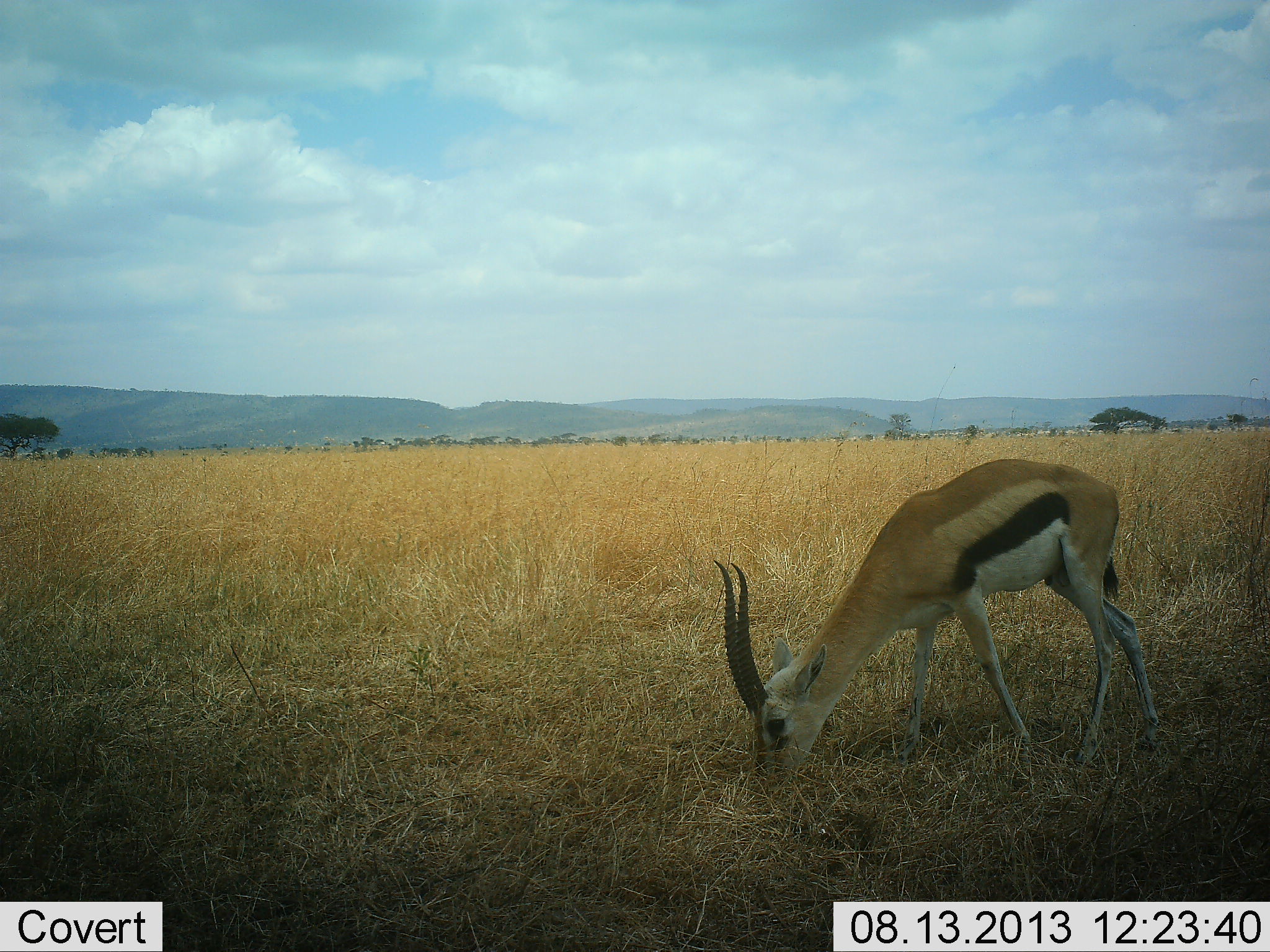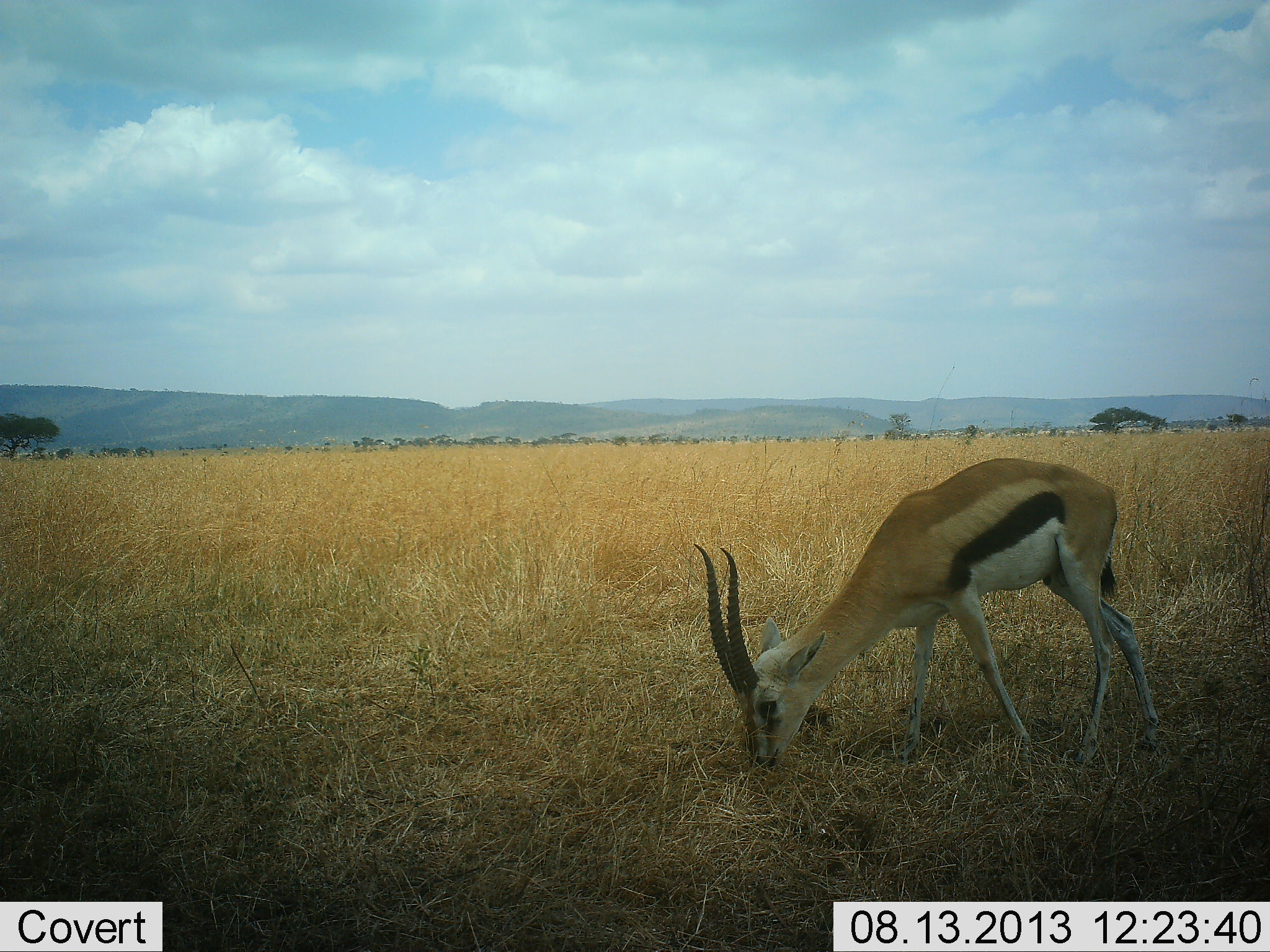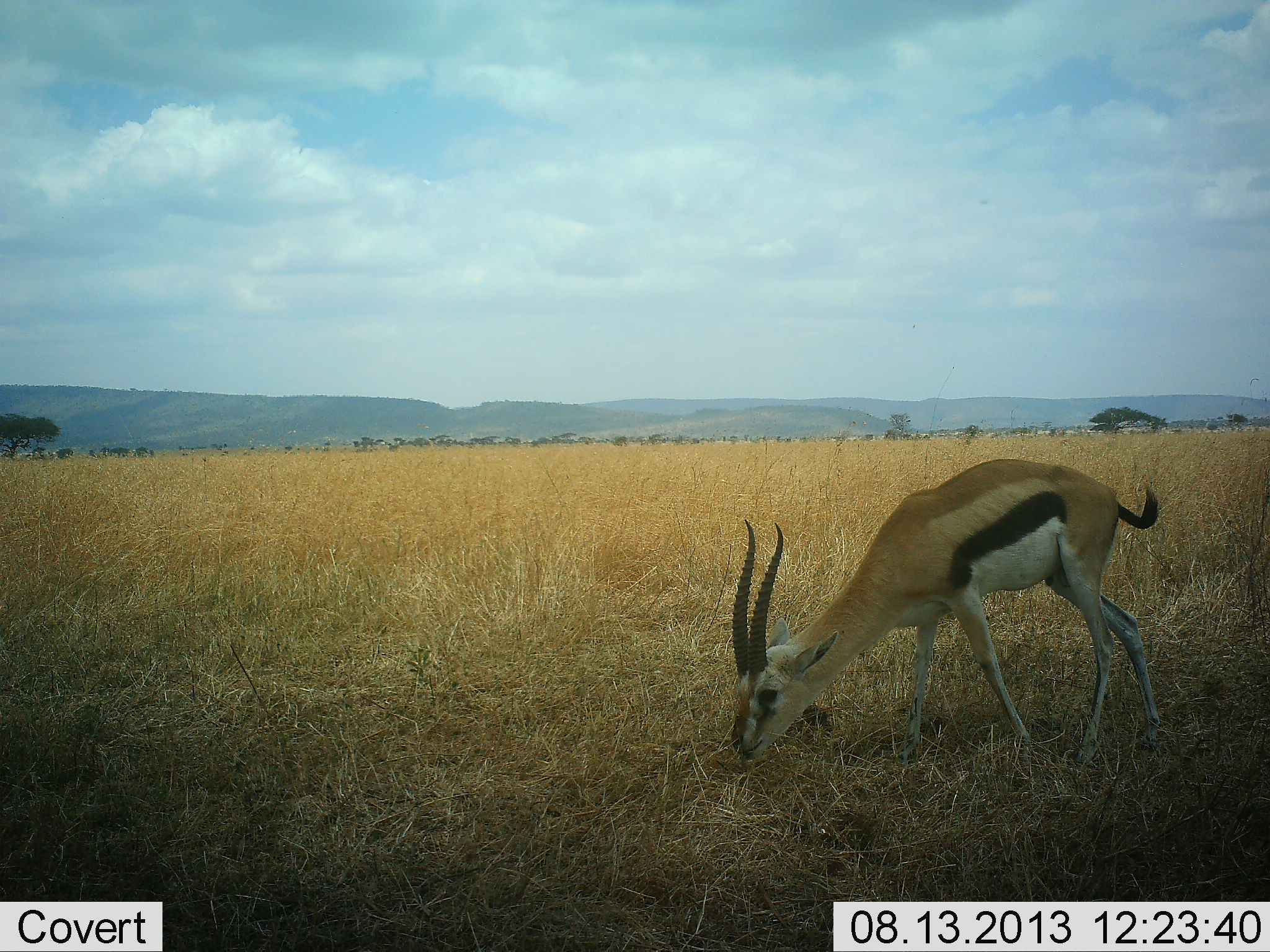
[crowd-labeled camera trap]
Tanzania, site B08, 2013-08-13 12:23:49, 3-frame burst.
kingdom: Animalia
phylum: Chordata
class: Mammalia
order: Artiodactyla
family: Bovidae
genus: Eudorcas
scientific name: Eudorcas thomsonii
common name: thomson's gazelle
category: gazellethomsons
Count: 1.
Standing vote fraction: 12%.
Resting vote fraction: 0%.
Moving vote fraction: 0%.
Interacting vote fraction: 0%.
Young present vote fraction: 0%.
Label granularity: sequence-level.